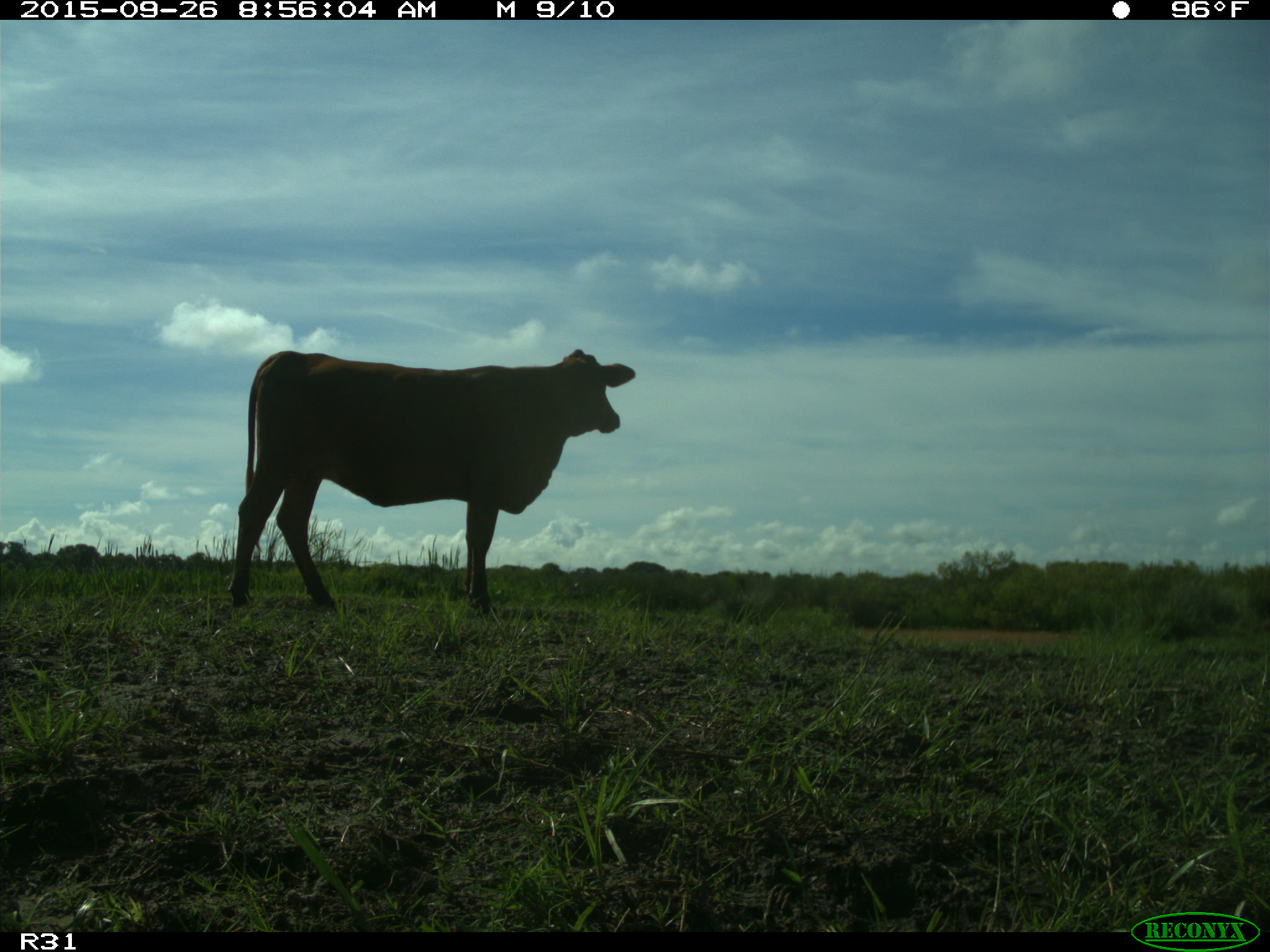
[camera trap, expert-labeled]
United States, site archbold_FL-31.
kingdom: Animalia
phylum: Chordata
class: Mammalia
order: Artiodactyla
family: Bovidae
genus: Bos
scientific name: Bos taurus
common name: domestic cow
Bos taurus (domestic cow).